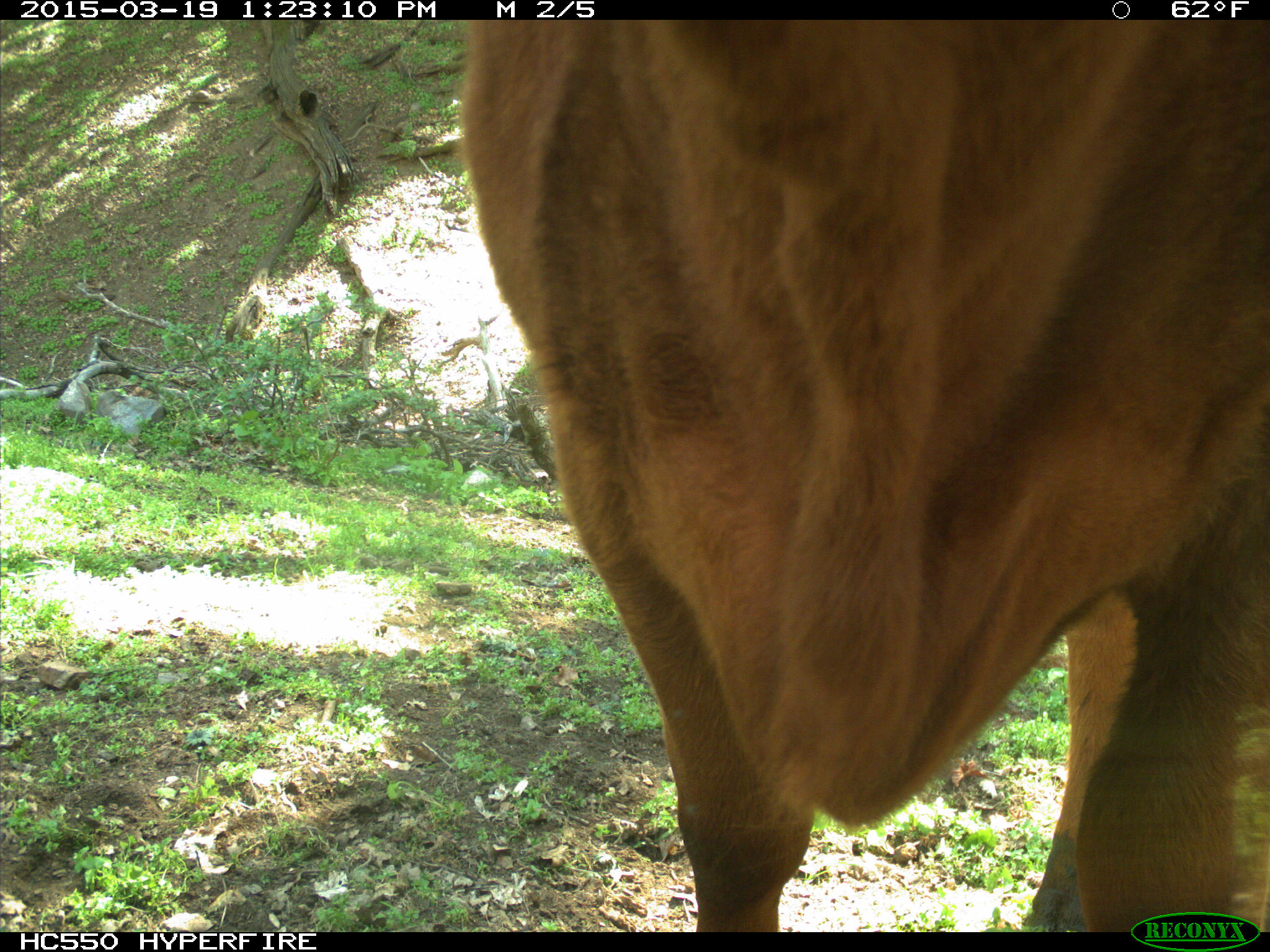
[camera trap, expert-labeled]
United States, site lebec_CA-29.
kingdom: Animalia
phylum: Chordata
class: Mammalia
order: Artiodactyla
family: Bovidae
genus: Bos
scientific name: Bos taurus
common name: domestic cow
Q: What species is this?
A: Bos taurus (domestic cow).